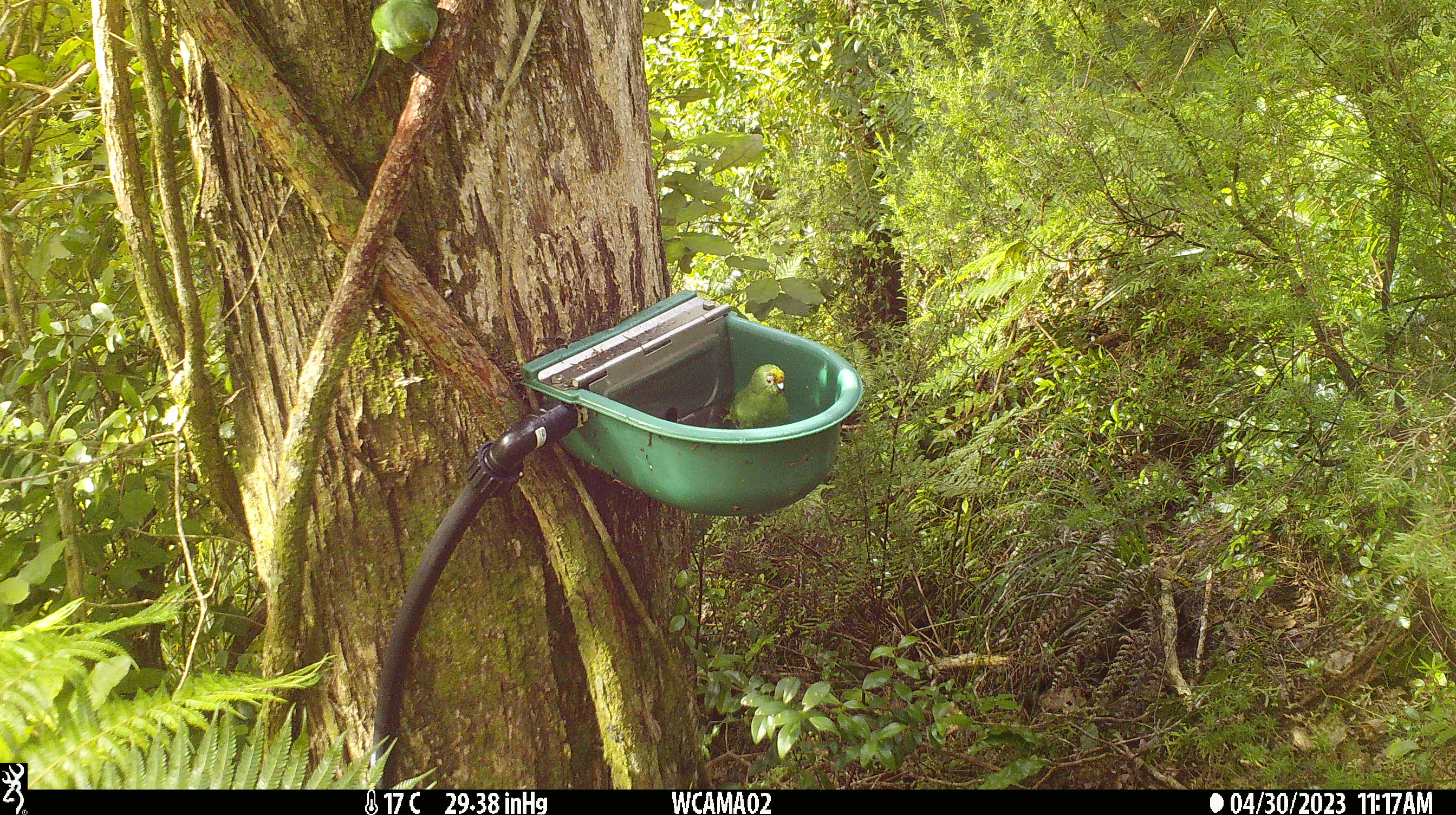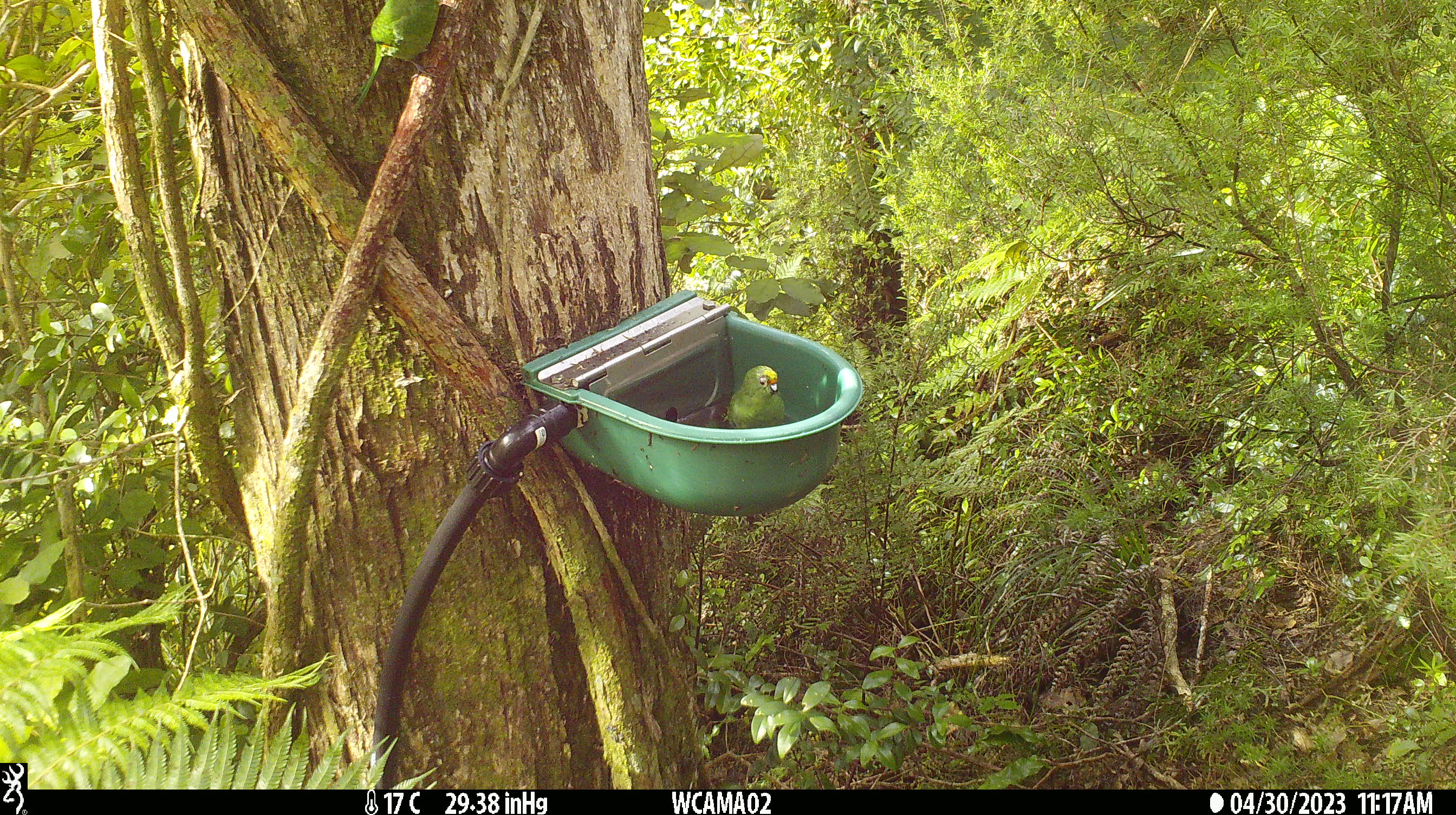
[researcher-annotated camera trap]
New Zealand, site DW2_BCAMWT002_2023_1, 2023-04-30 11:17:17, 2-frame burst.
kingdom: Animalia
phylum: Chordata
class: Aves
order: Psittaciformes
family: Psittaculidae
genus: Cyanoramphus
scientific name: Cyanoramphus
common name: parakeet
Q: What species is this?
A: Parakeet (Cyanoramphus).